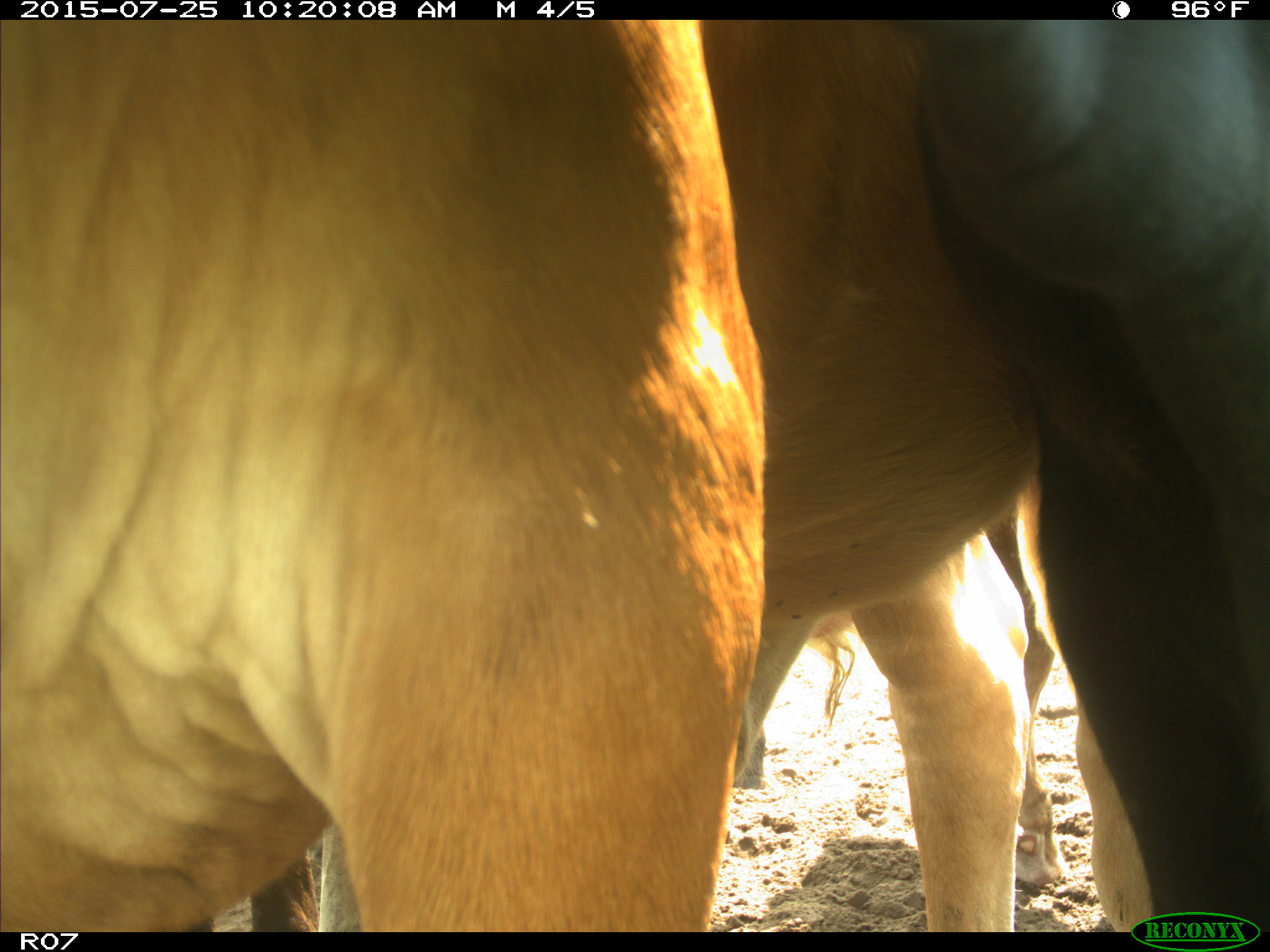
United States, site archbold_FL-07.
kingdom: Animalia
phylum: Chordata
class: Mammalia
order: Artiodactyla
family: Bovidae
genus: Bos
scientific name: Bos taurus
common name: domestic cow